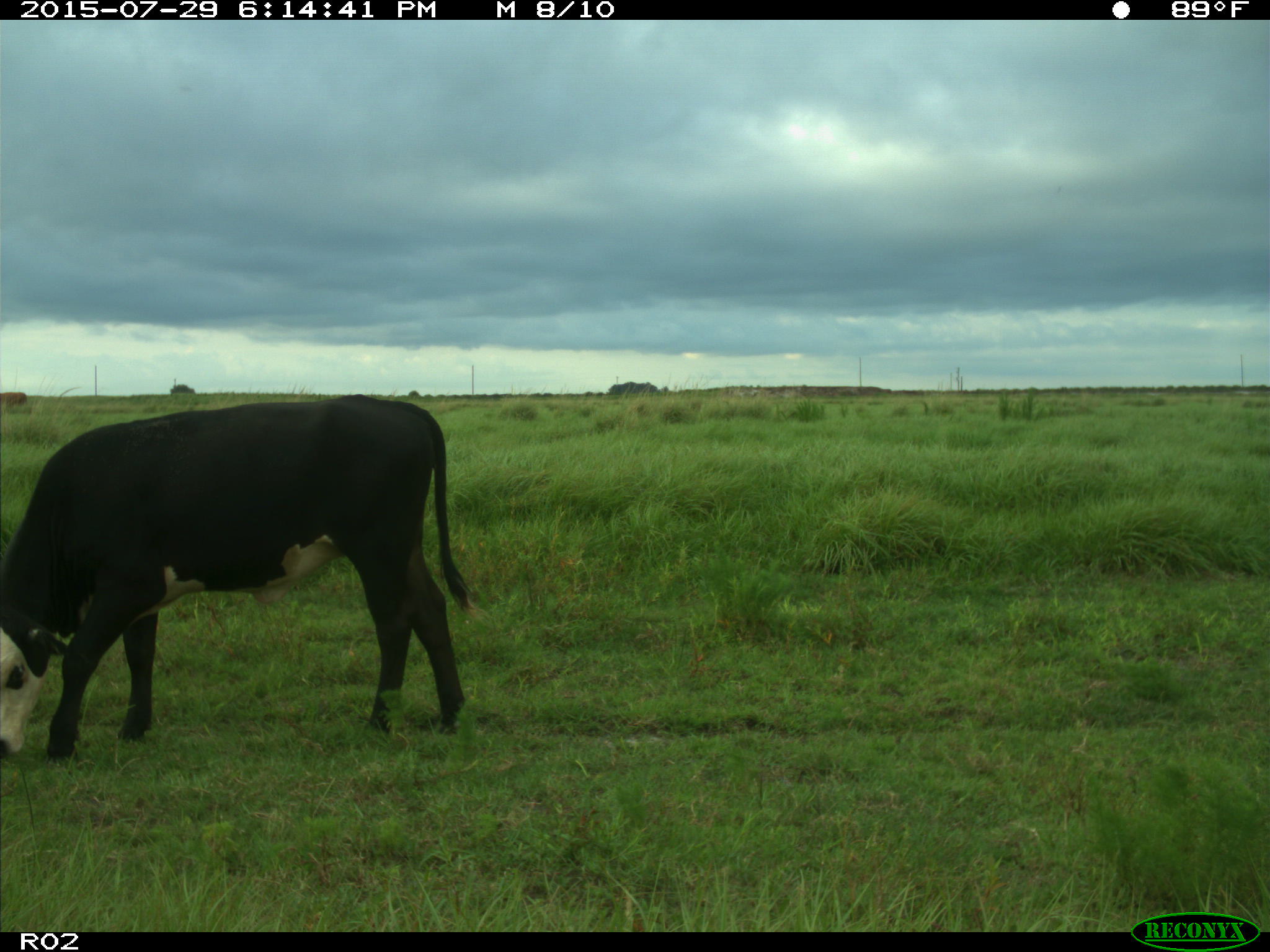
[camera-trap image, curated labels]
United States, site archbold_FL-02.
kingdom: Animalia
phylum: Chordata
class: Mammalia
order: Artiodactyla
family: Bovidae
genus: Bos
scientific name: Bos taurus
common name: domestic cow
Bos taurus (domestic cow).